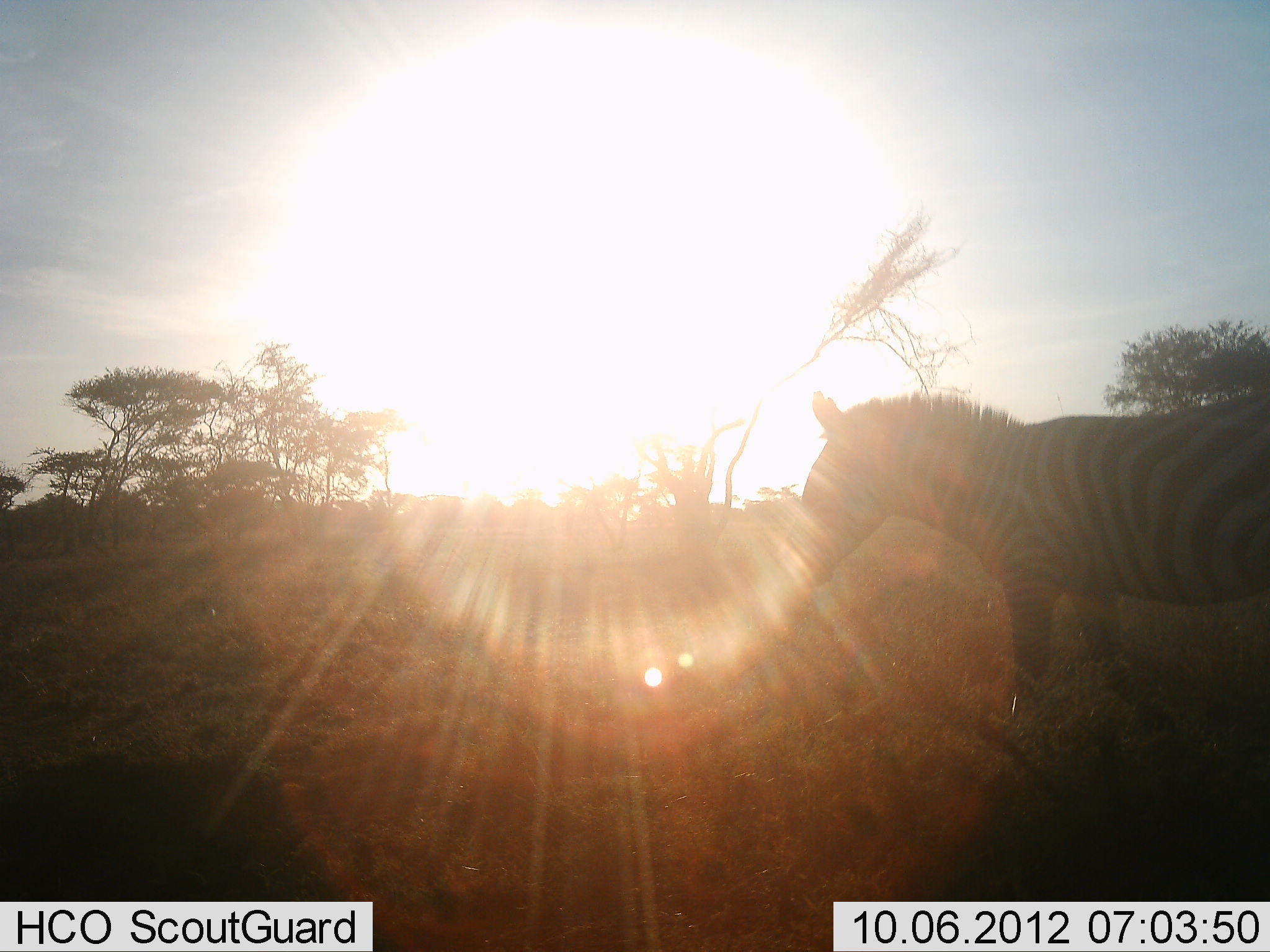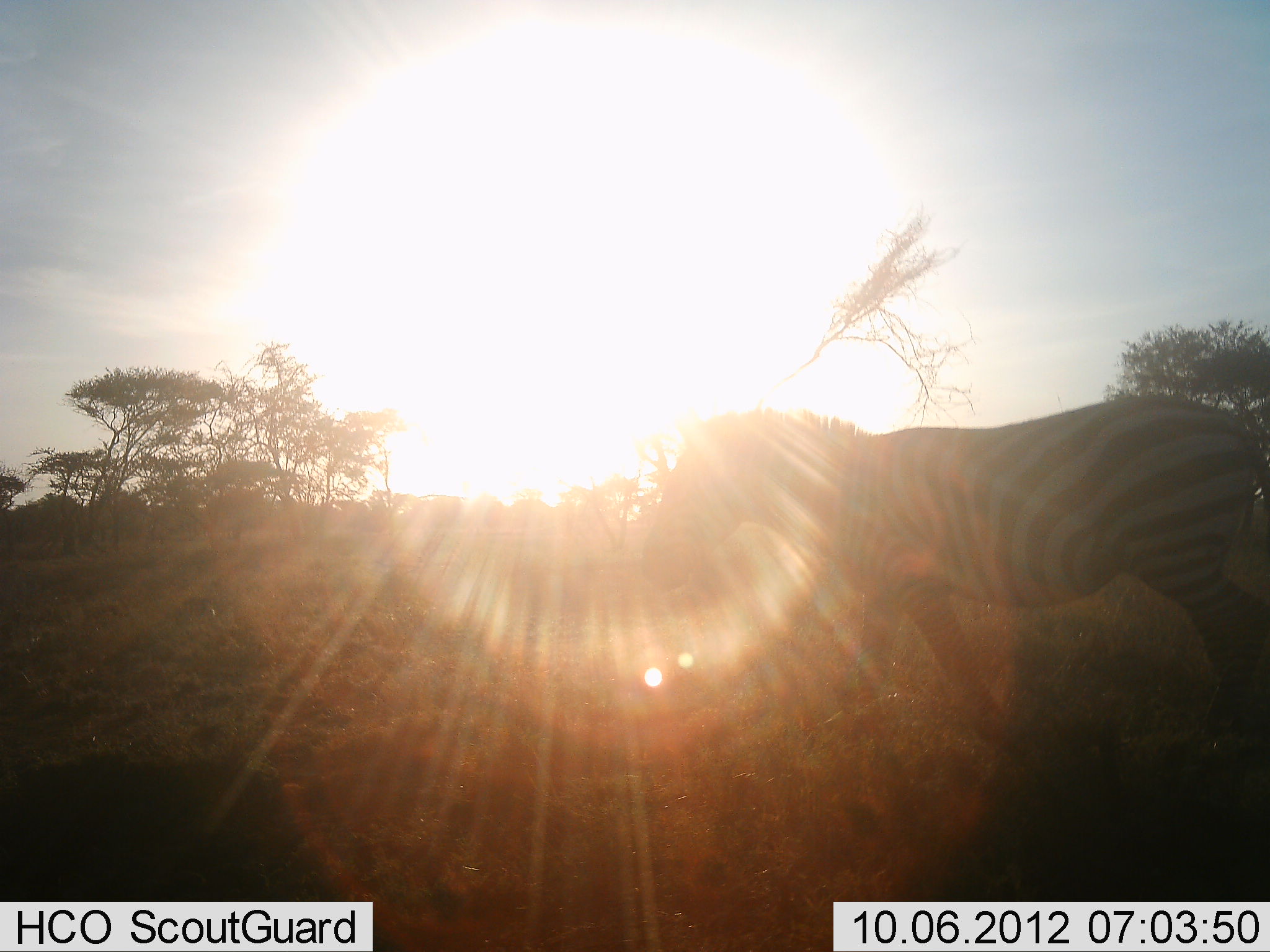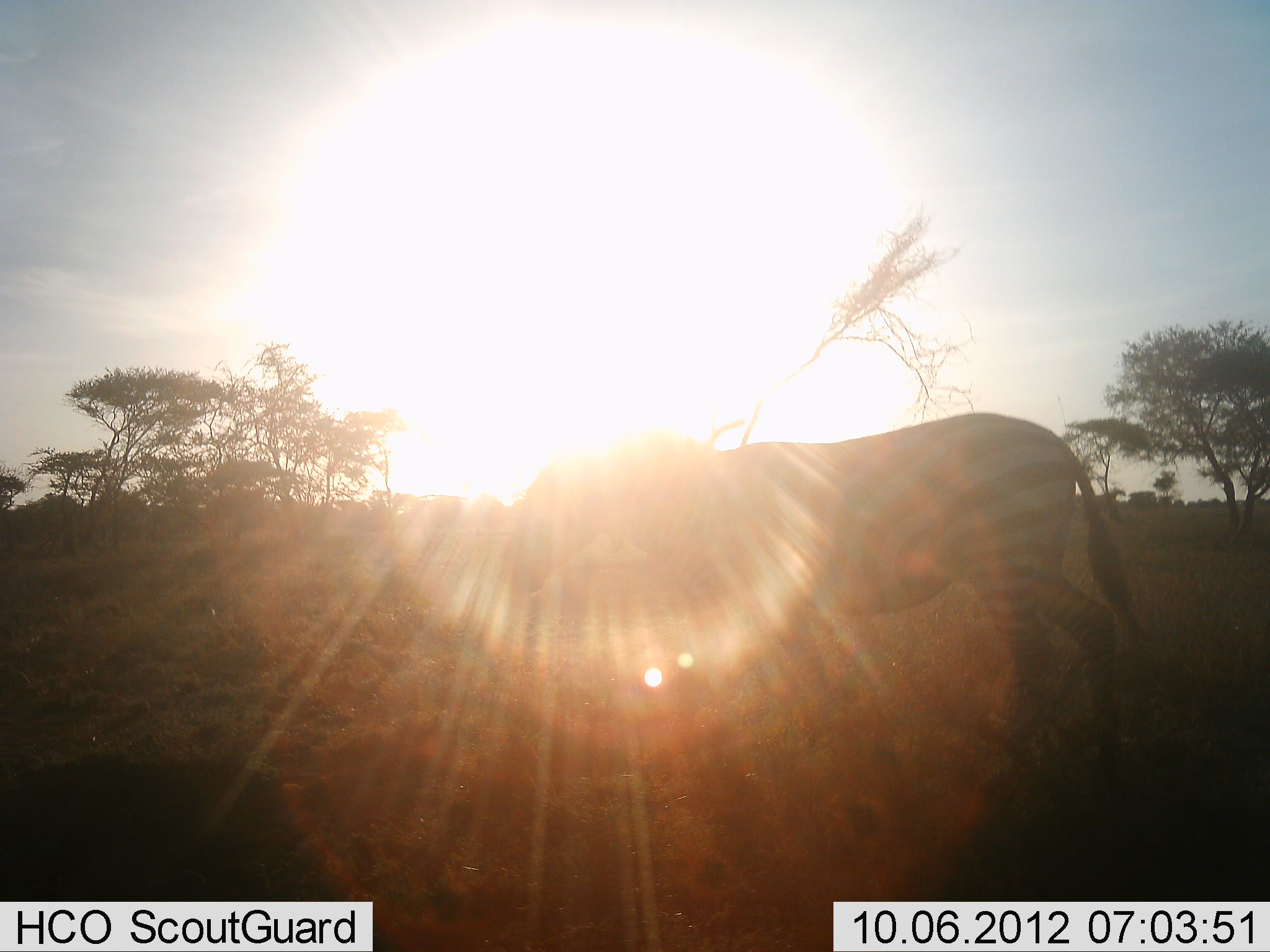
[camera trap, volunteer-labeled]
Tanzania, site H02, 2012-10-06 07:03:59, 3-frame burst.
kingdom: Animalia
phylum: Chordata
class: Mammalia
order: Perissodactyla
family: Equidae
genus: Equus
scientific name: Equus quagga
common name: plains zebra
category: zebra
Zebra (plains zebra) (Equus quagga), count 1. Behavior (volunteer vote fractions): standing 10%, resting 0%, moving 90%, interacting 0%. Young present (vote fraction): 0%. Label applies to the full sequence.